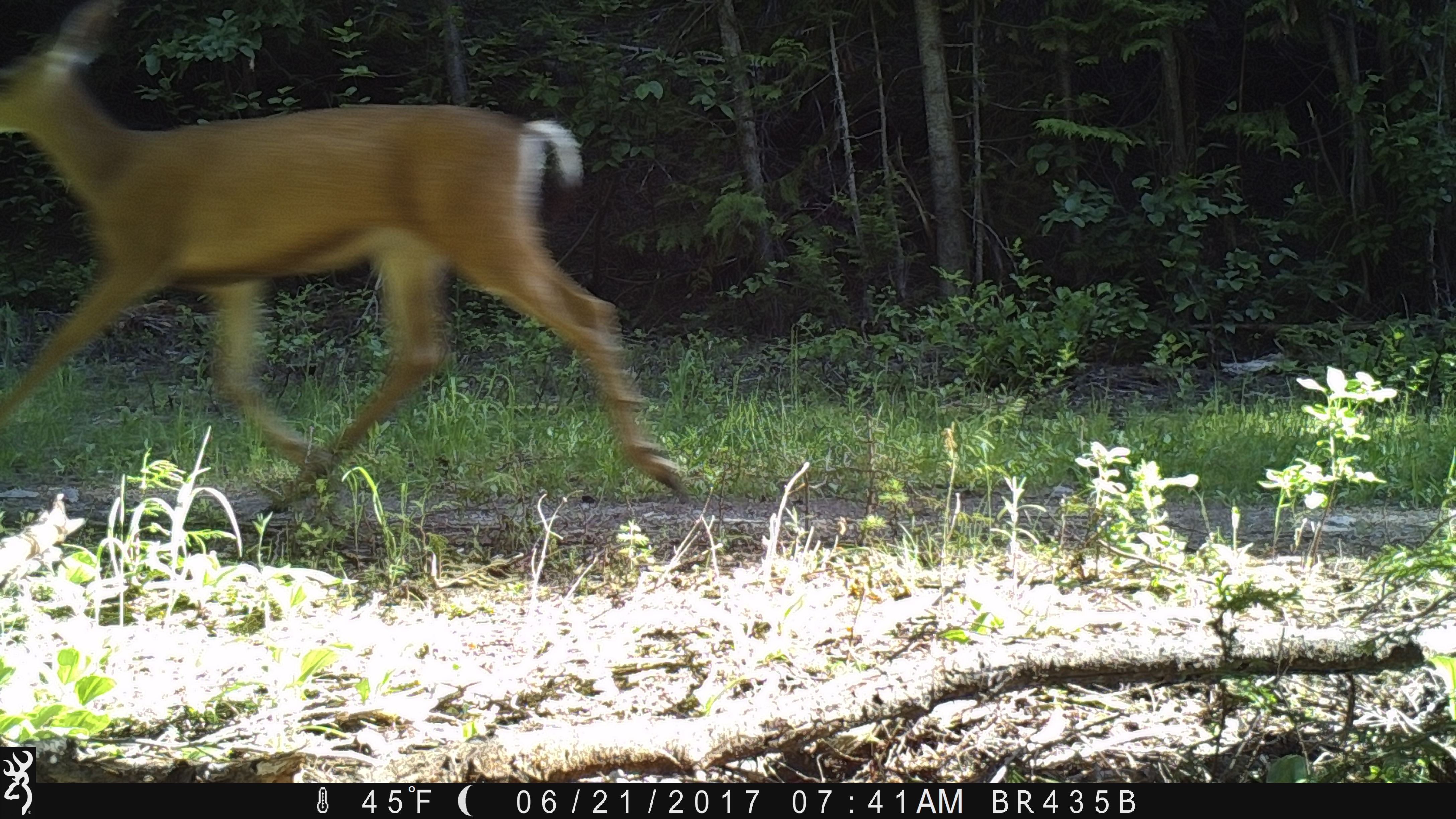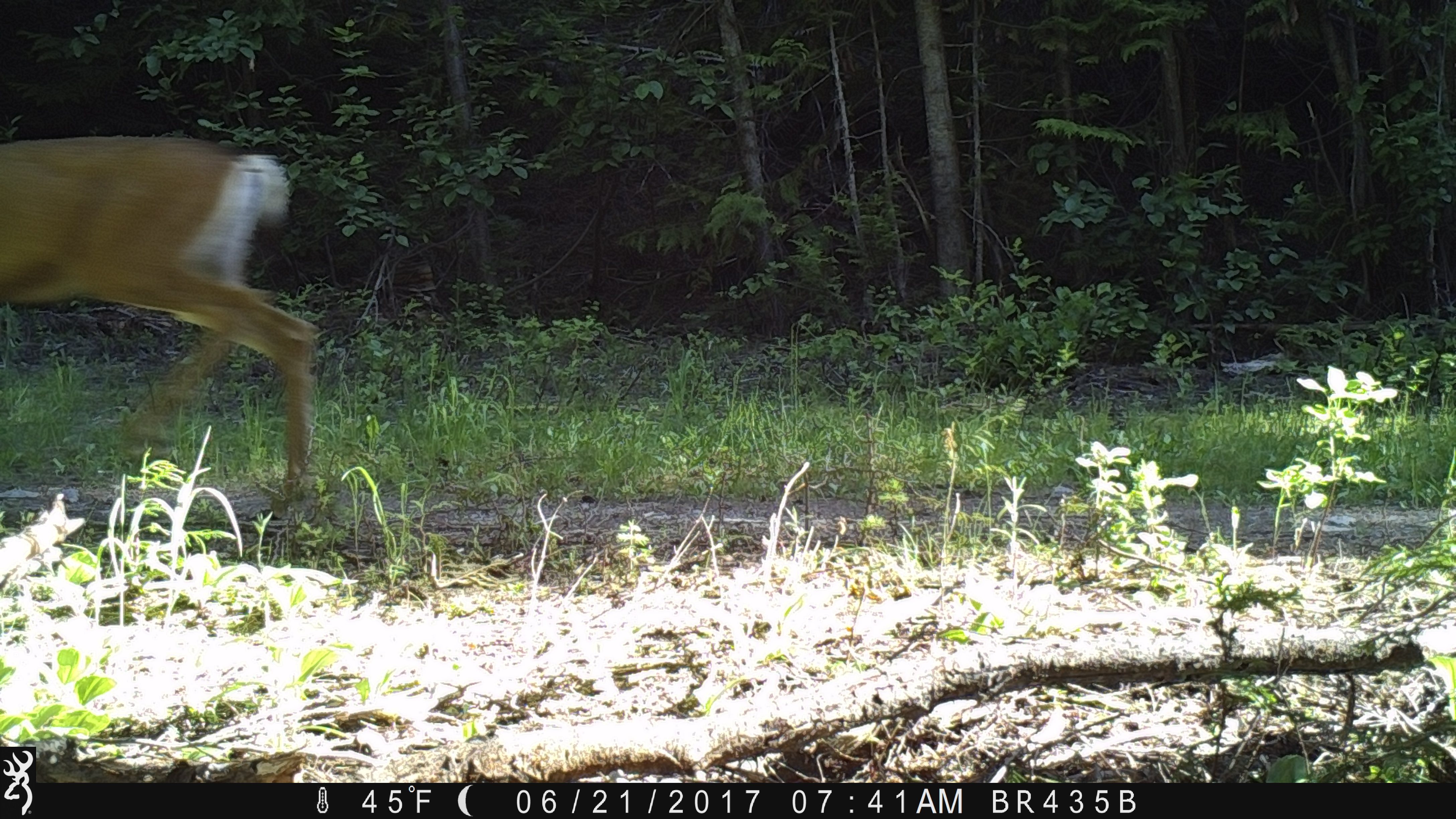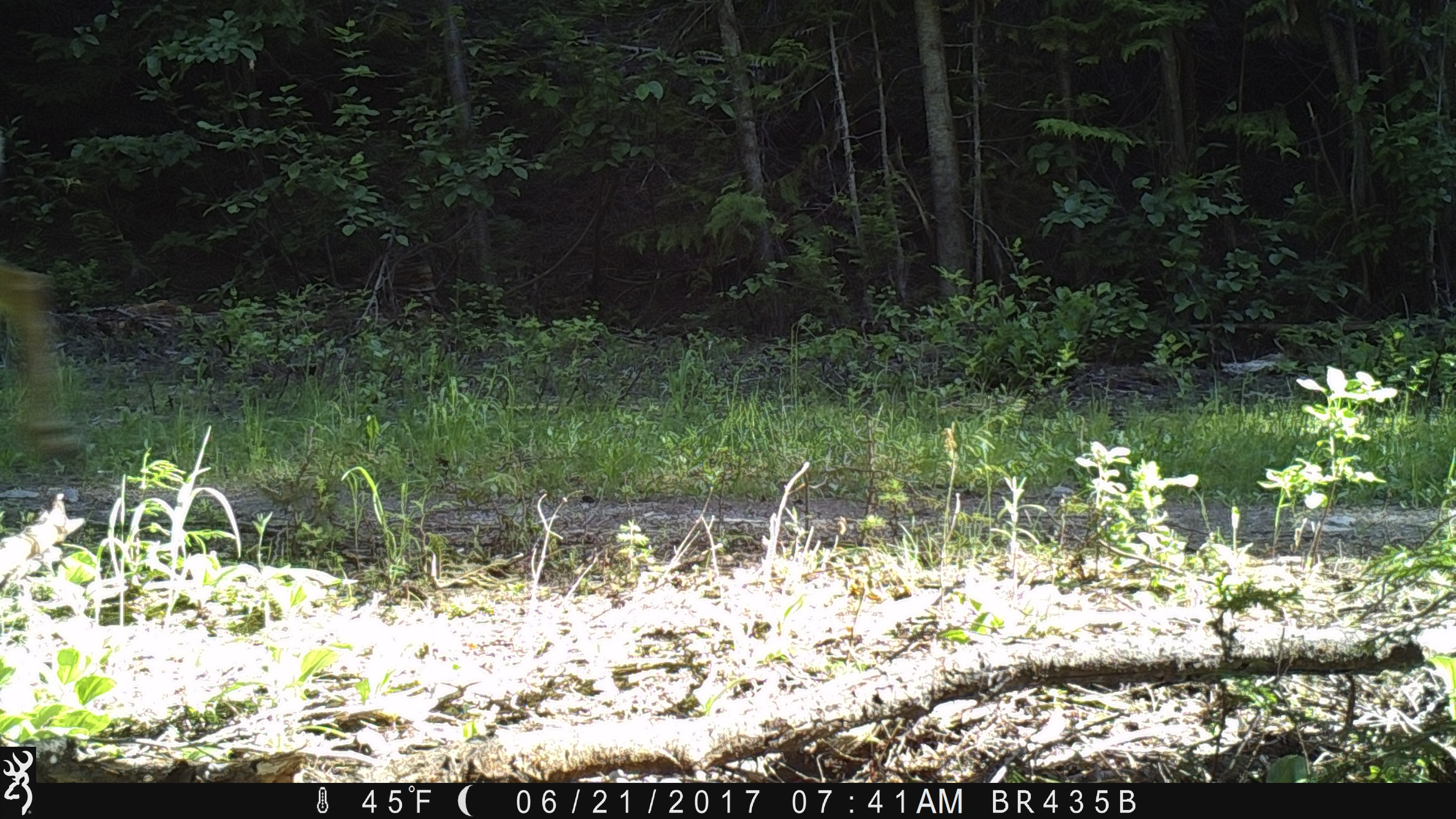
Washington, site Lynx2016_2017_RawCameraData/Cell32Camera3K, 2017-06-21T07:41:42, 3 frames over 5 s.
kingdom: Animalia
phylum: Chordata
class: Mammalia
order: Artiodactyla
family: Cervidae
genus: Odocoileus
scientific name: Odocoileus hemionus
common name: mule deer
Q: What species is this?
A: Odocoileus hemionus (mule deer).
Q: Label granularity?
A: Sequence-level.